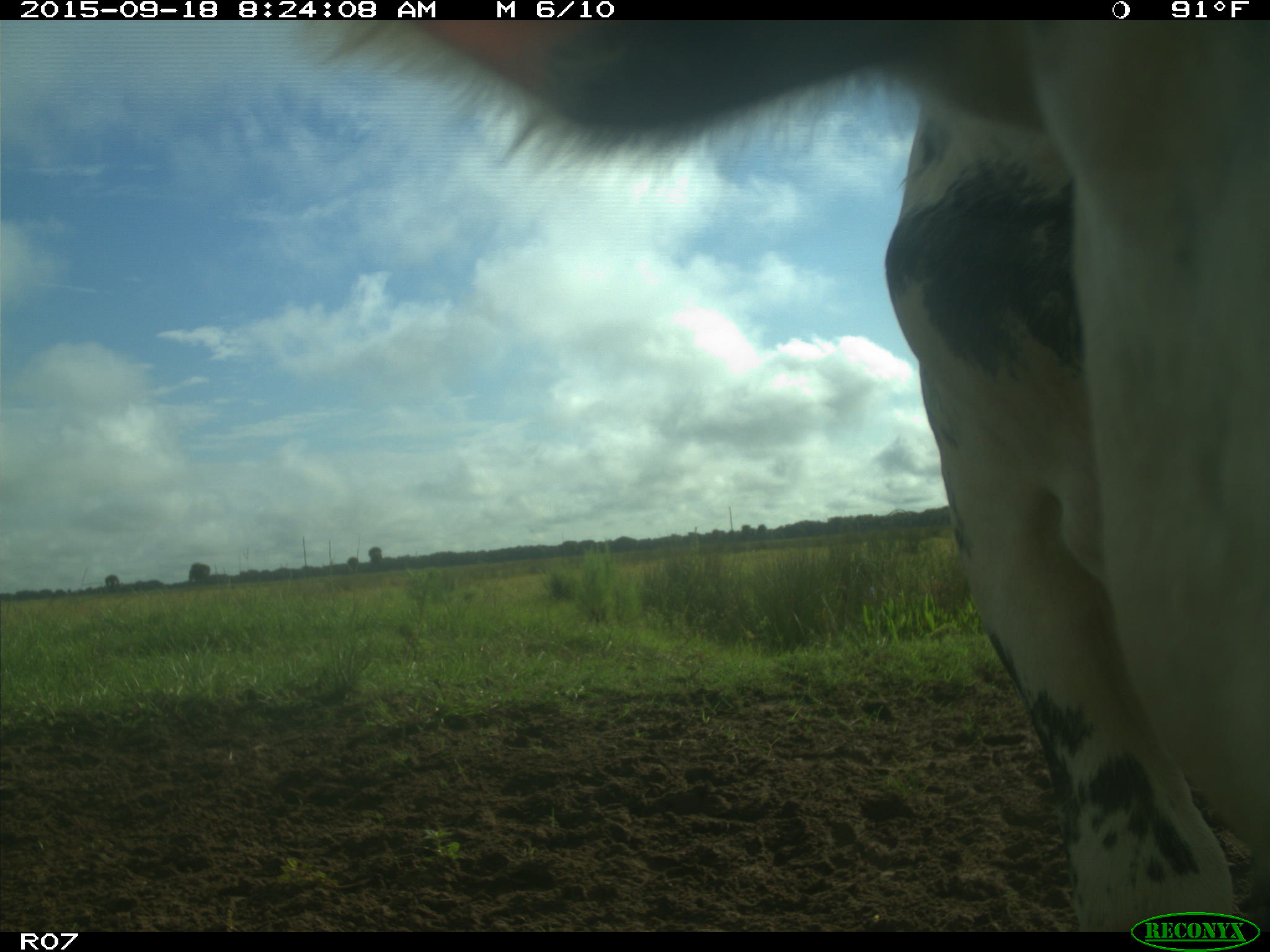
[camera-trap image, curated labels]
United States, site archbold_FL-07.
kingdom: Animalia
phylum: Chordata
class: Mammalia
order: Artiodactyla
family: Bovidae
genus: Bos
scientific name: Bos taurus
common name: domestic cow